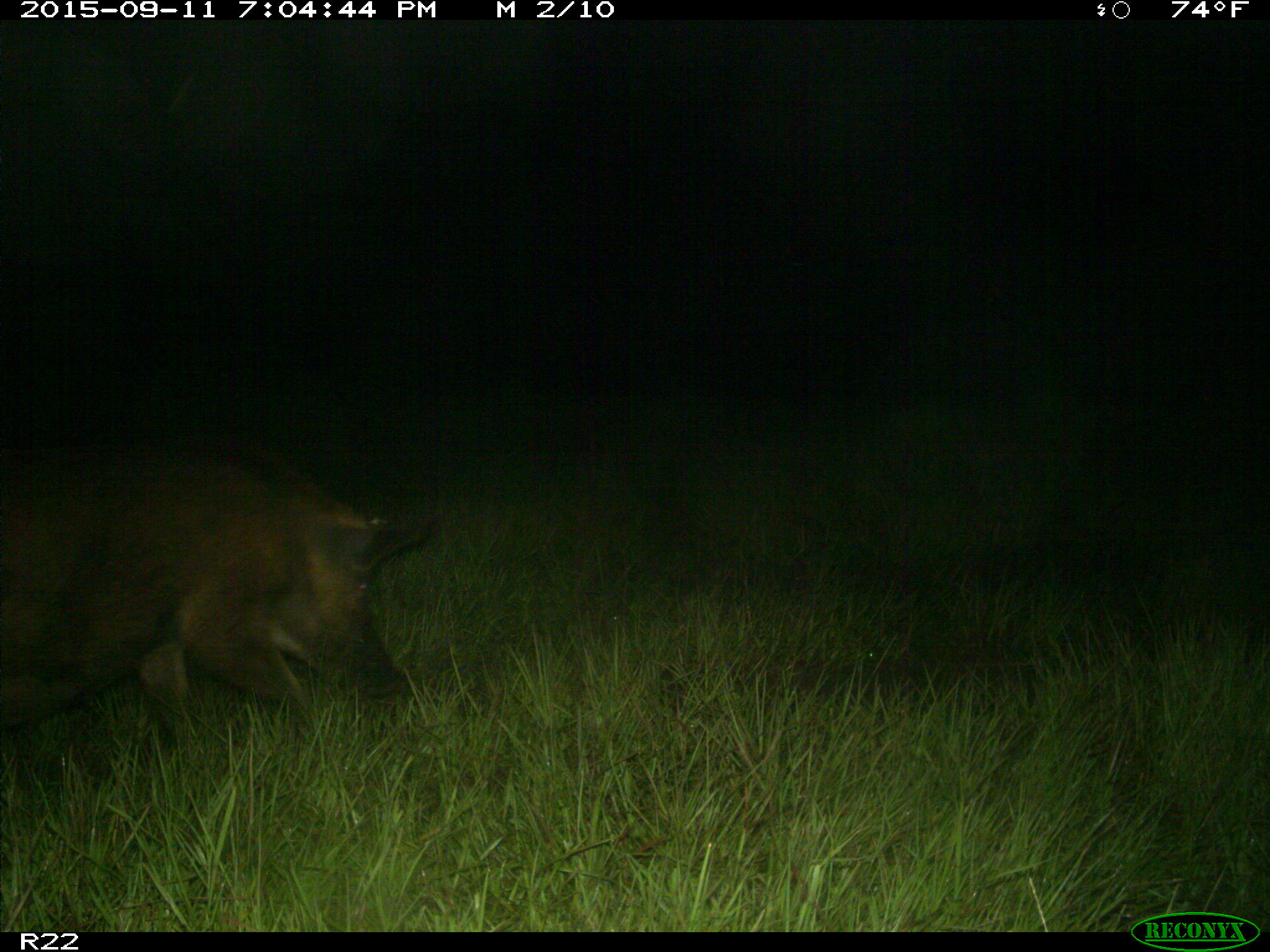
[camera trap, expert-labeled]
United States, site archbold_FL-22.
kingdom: Animalia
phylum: Chordata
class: Mammalia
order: Artiodactyla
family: Suidae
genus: Sus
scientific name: Sus scrofa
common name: wild boar